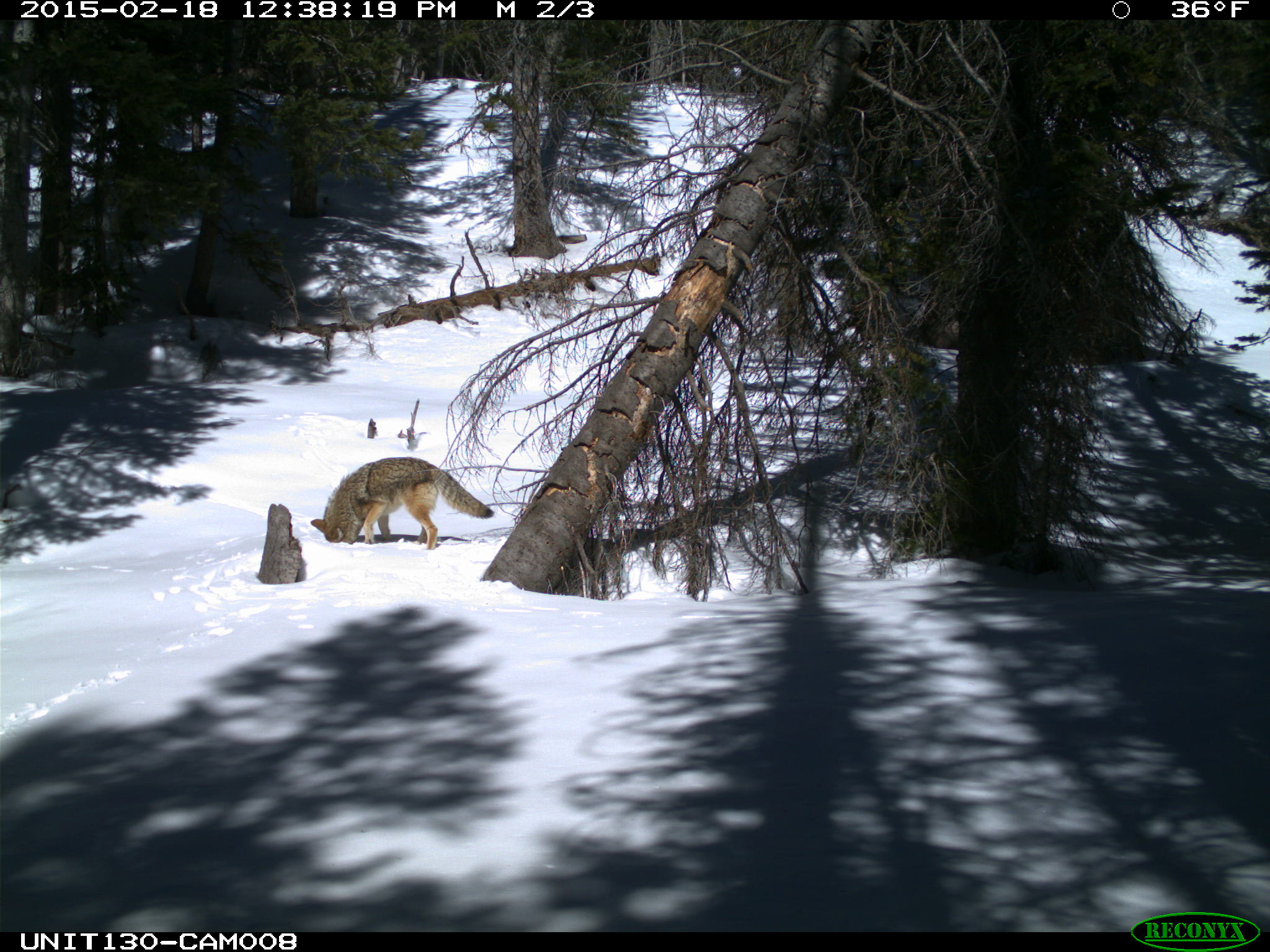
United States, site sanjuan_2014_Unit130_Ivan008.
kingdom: Animalia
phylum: Chordata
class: Mammalia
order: Carnivora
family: Canidae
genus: Canis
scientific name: Canis latrans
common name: coyote